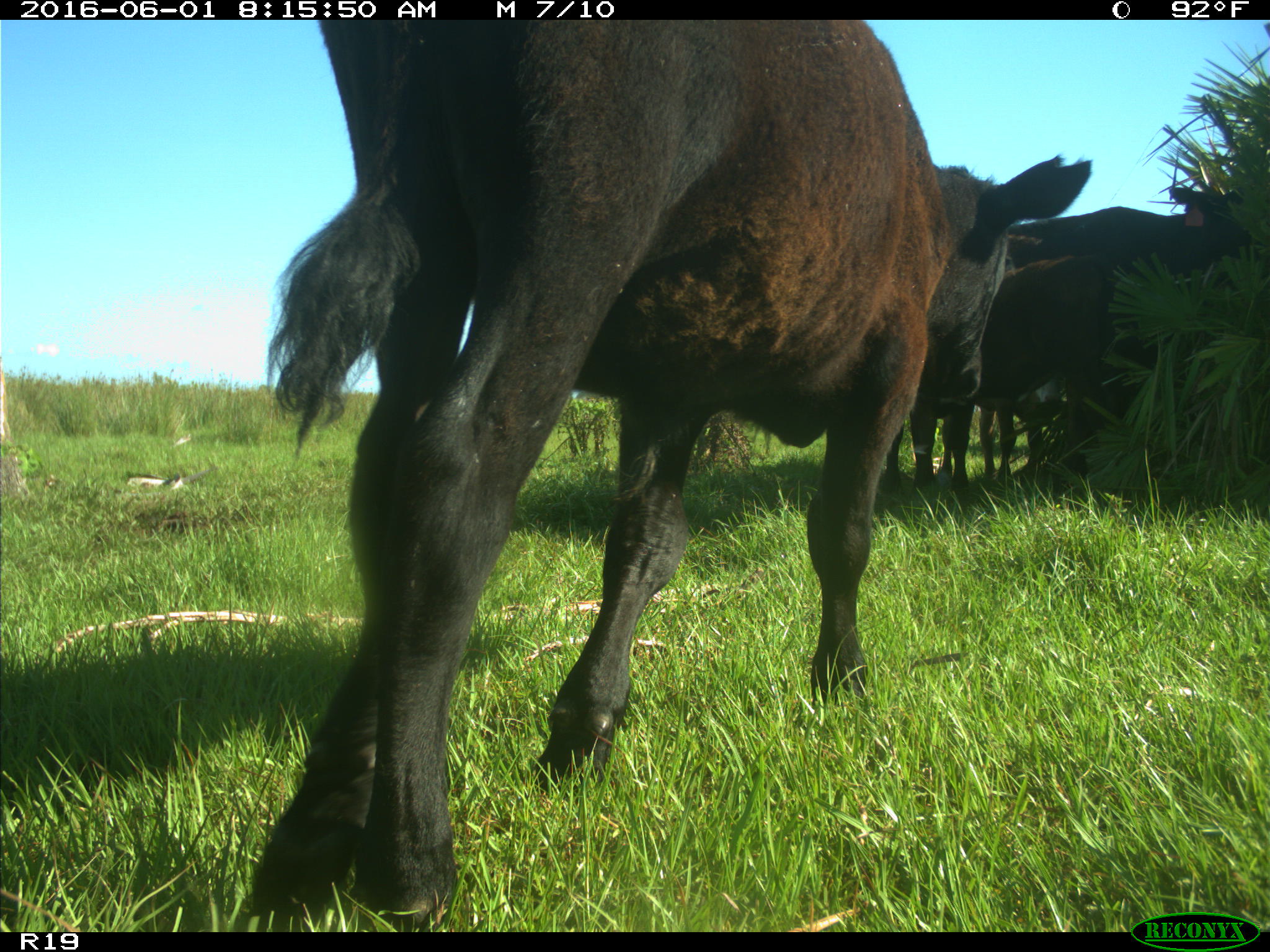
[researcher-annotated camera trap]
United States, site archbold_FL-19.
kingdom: Animalia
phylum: Chordata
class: Mammalia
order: Artiodactyla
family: Bovidae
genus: Bos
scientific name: Bos taurus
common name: domestic cow